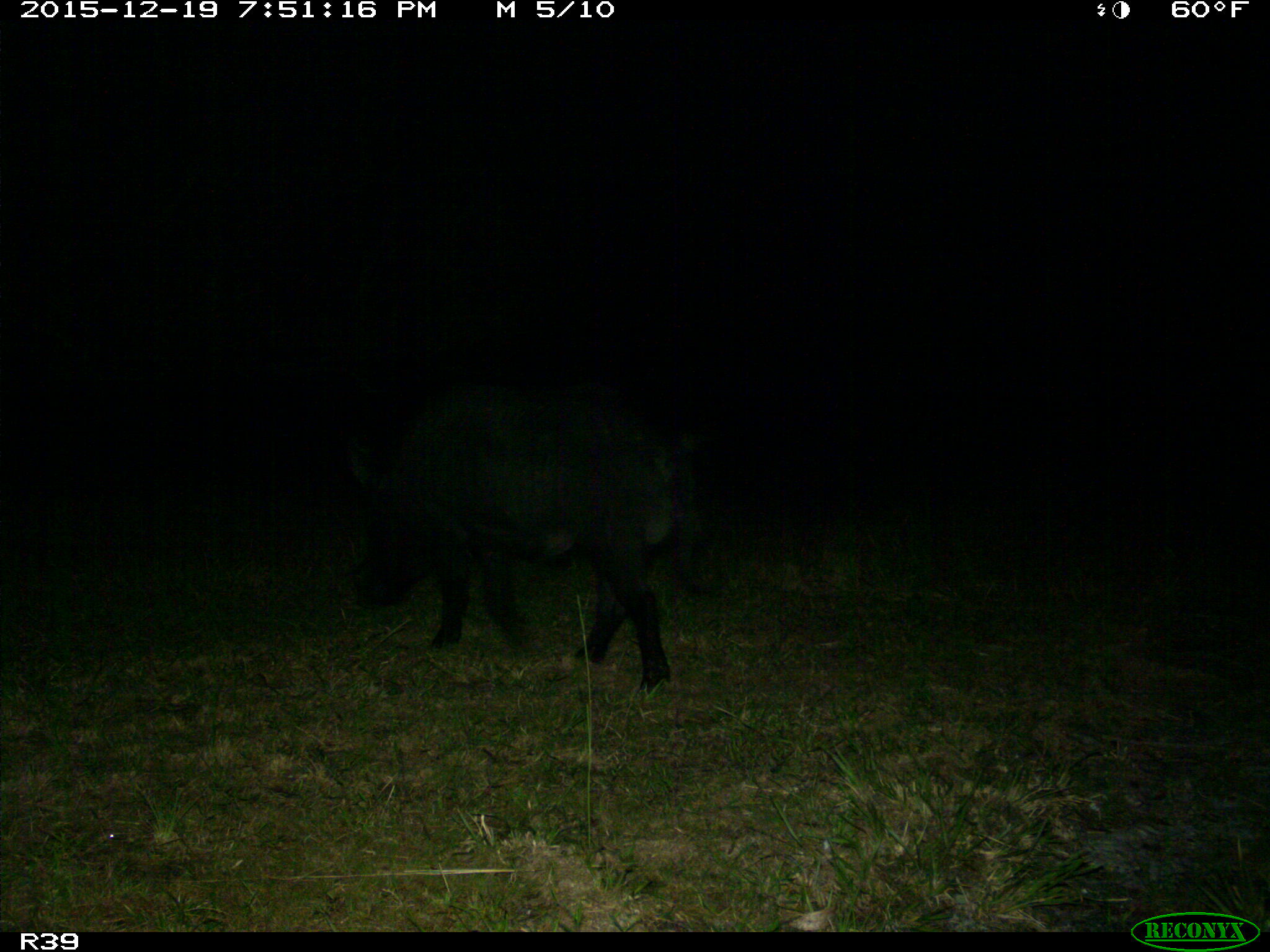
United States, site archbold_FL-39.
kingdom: Animalia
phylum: Chordata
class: Mammalia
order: Artiodactyla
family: Suidae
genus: Sus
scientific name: Sus scrofa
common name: wild boar